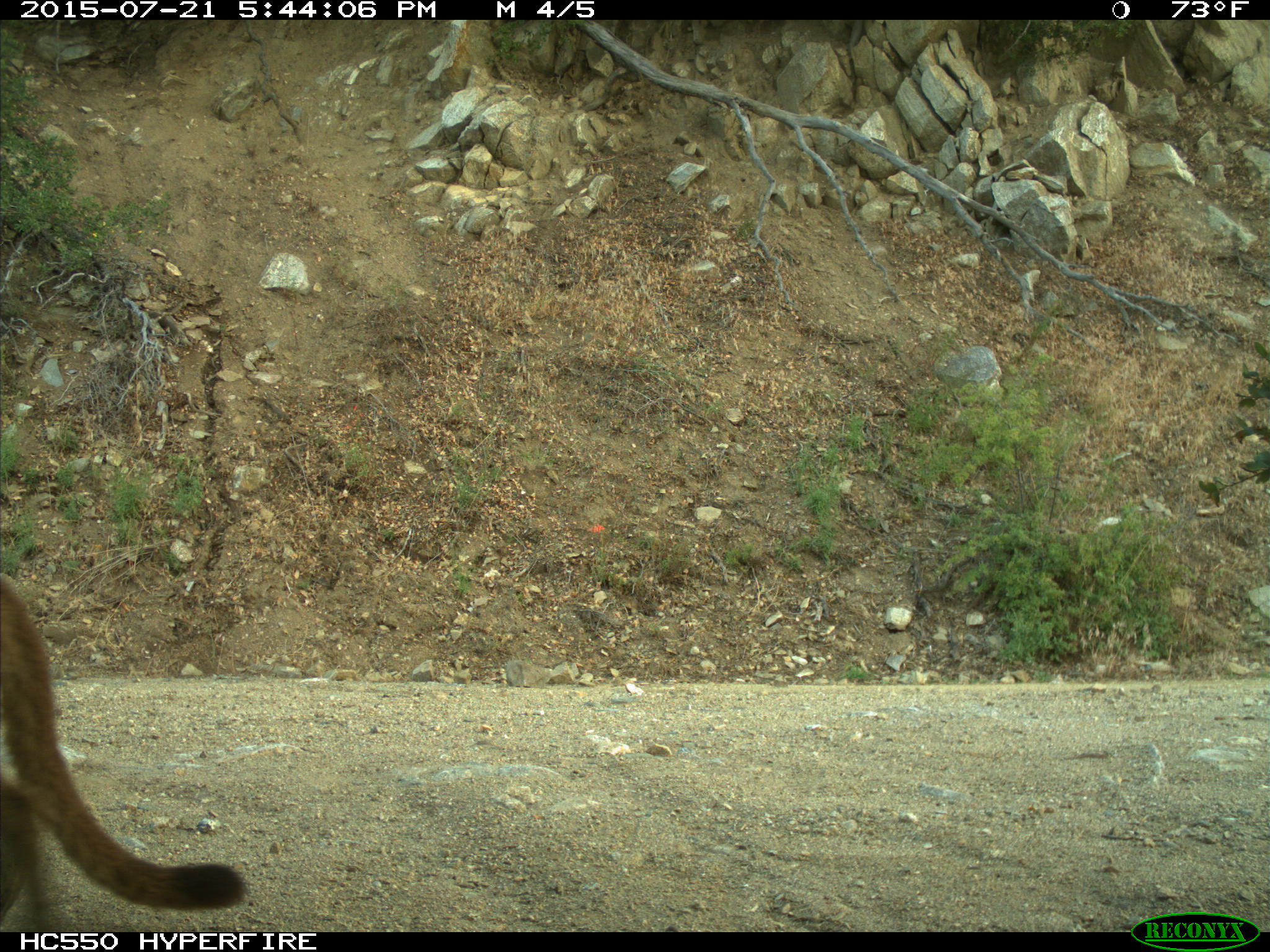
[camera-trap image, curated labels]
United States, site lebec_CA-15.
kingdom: Animalia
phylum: Chordata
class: Mammalia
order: Carnivora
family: Felidae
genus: Puma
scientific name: Puma concolor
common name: mountain lion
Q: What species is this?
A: Puma concolor (mountain lion).